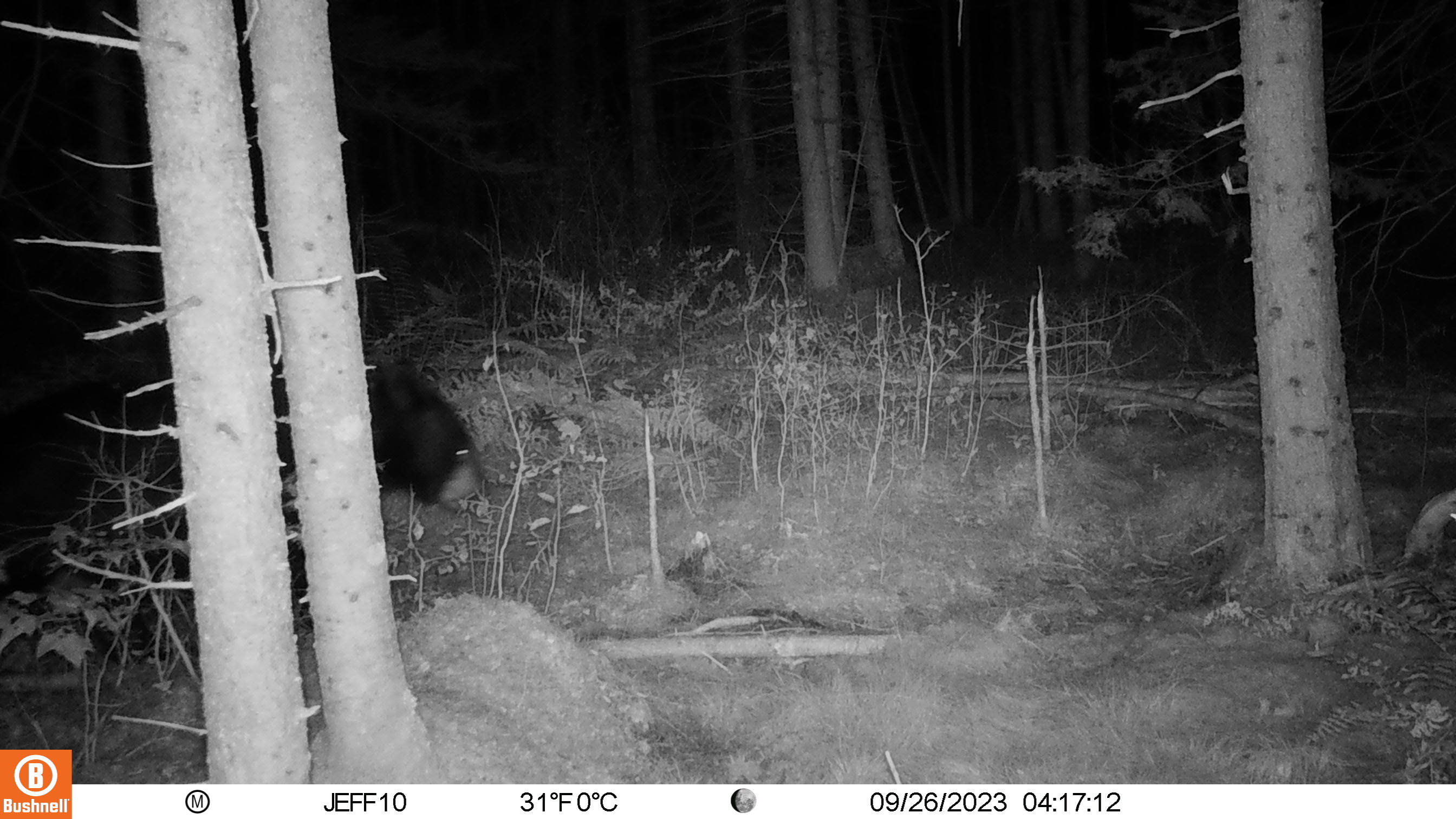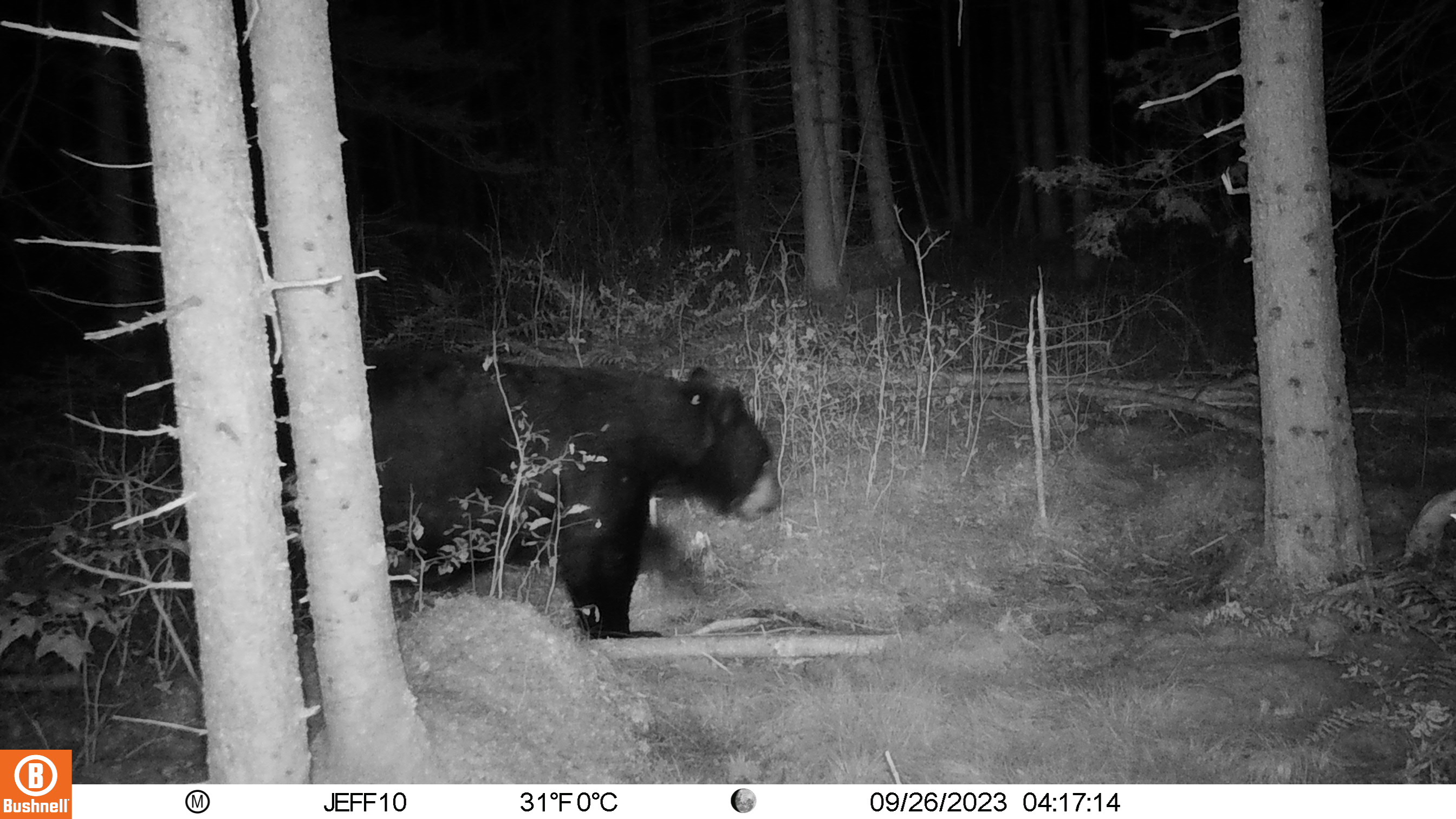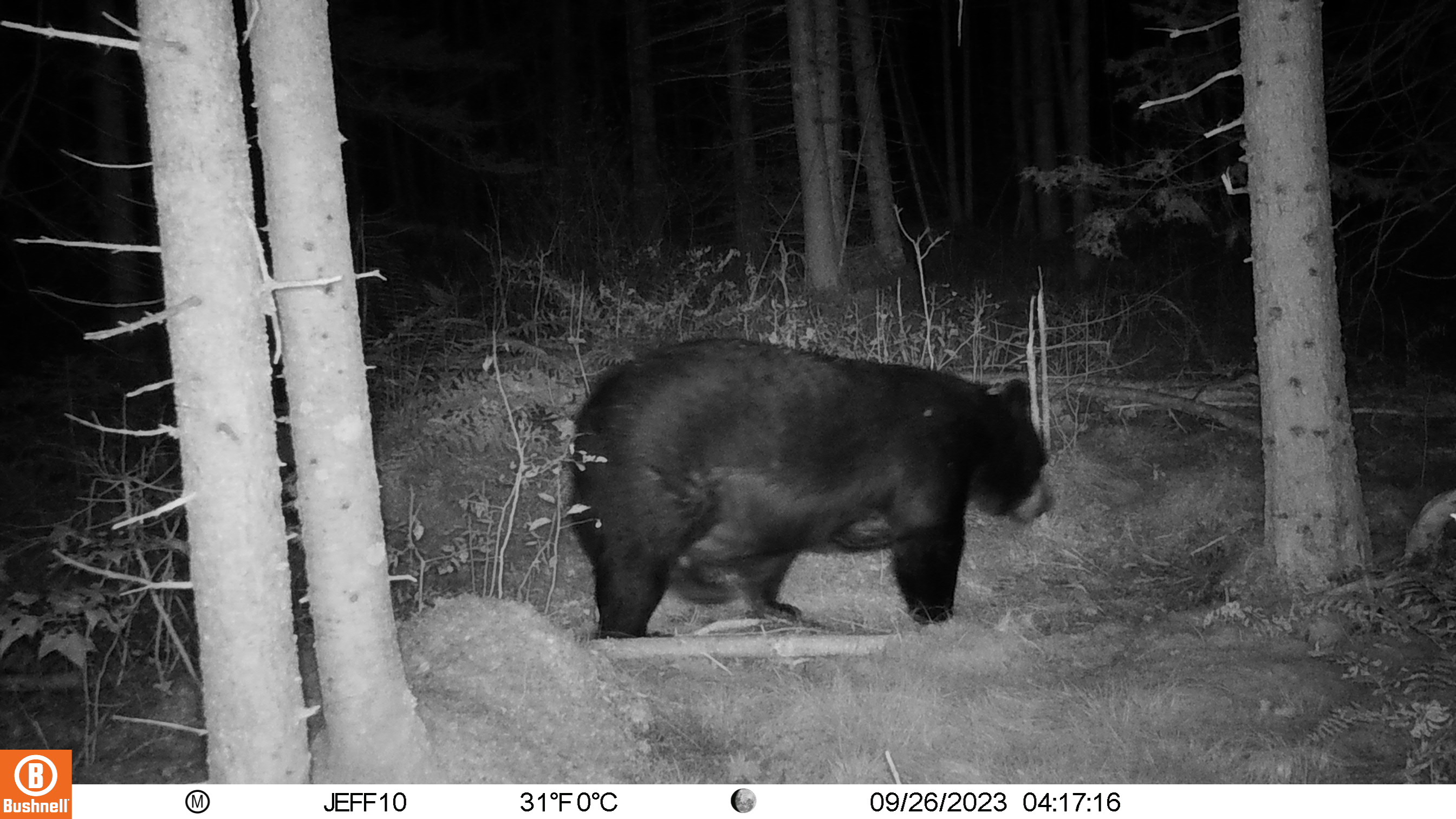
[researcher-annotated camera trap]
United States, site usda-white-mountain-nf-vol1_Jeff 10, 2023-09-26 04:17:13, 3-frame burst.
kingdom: Animalia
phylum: Chordata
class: Mammalia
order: Carnivora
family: Ursidae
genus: Ursus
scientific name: Ursus americanus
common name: black bear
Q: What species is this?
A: Black bear (Ursus americanus).